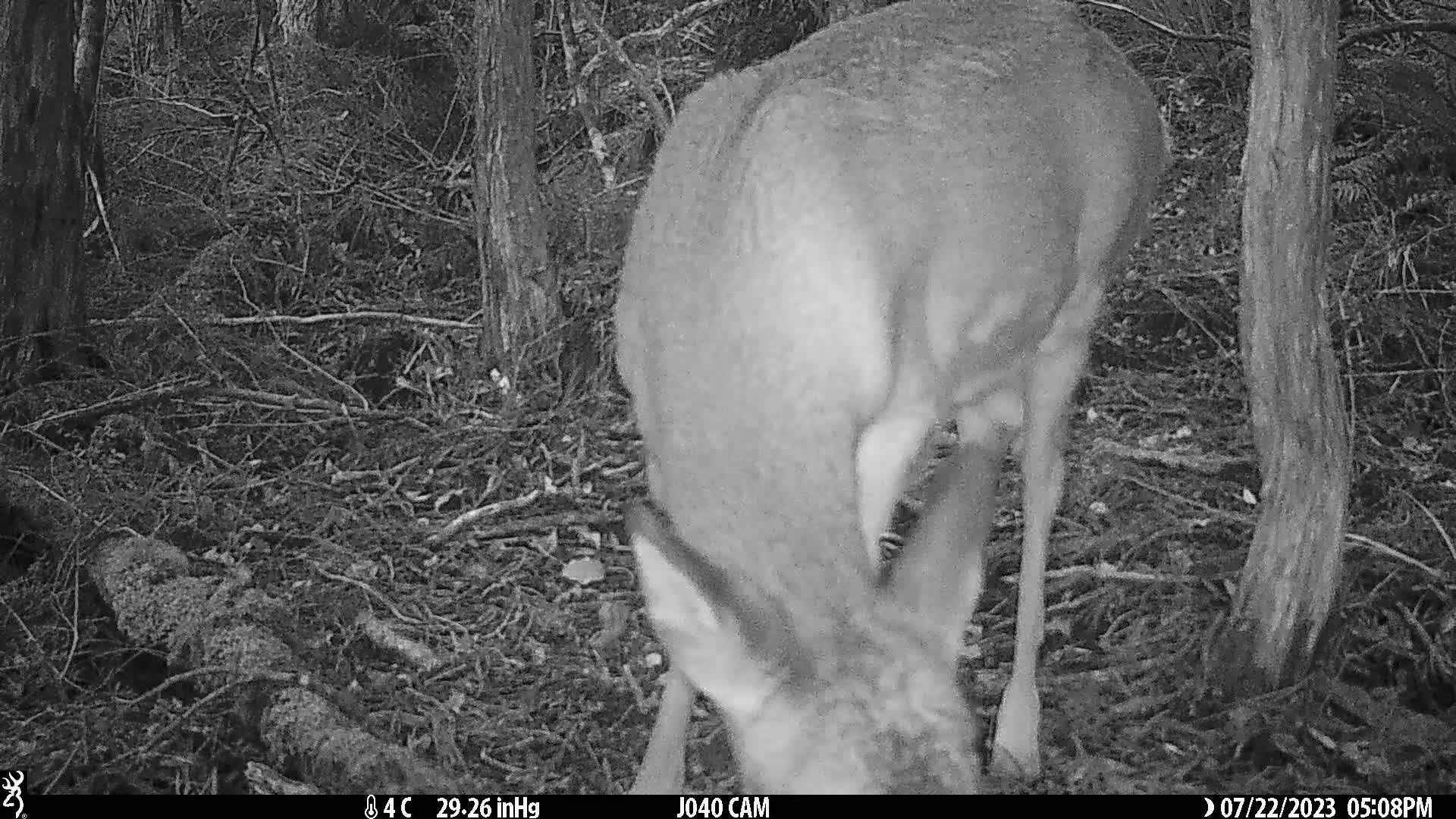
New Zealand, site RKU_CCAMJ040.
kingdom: Animalia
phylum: Chordata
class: Mammalia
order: Artiodactyla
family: Cervidae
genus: Odocoileus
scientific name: Odocoileus virginianus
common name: white-tailed deer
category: white tailed deer